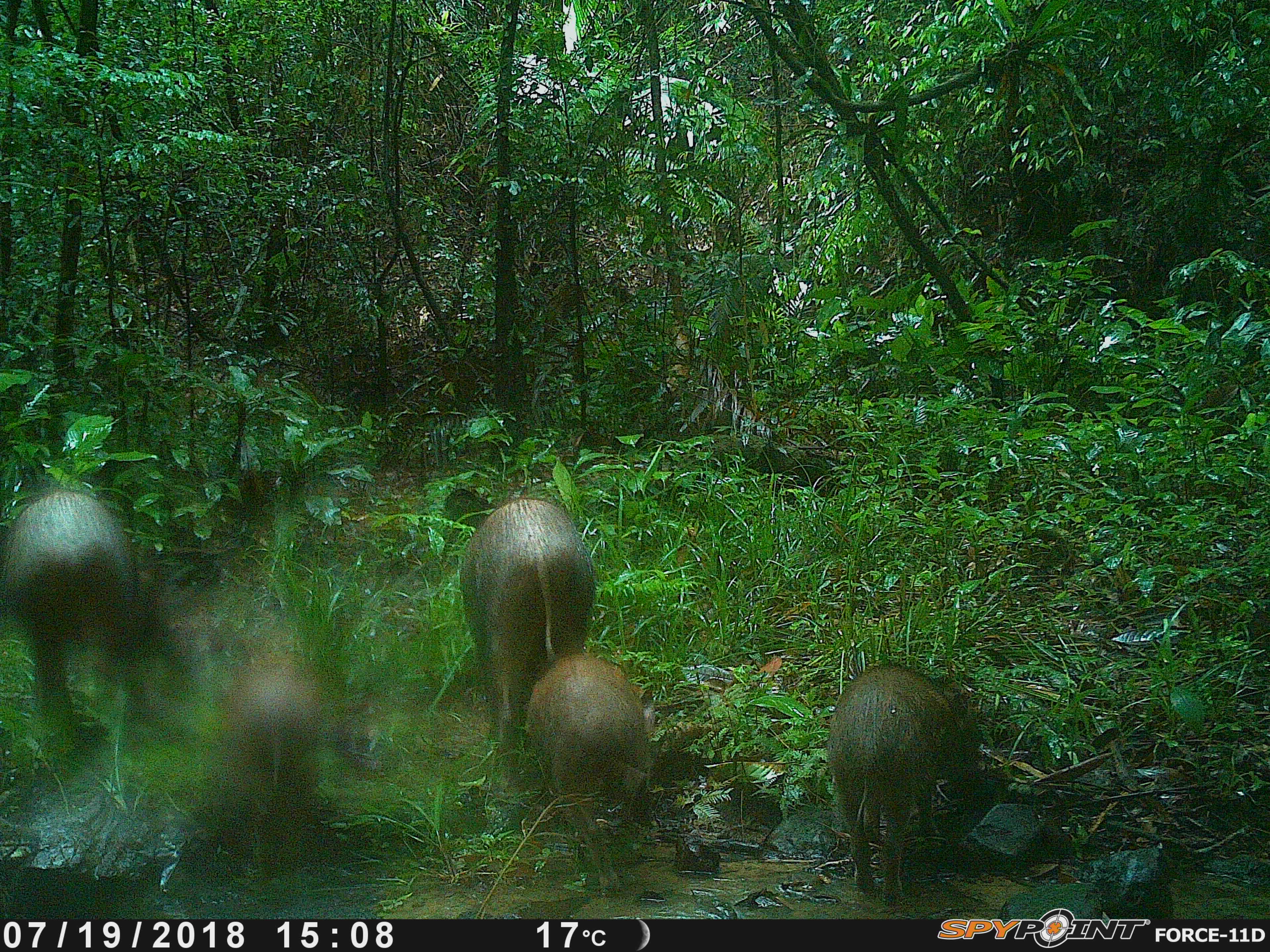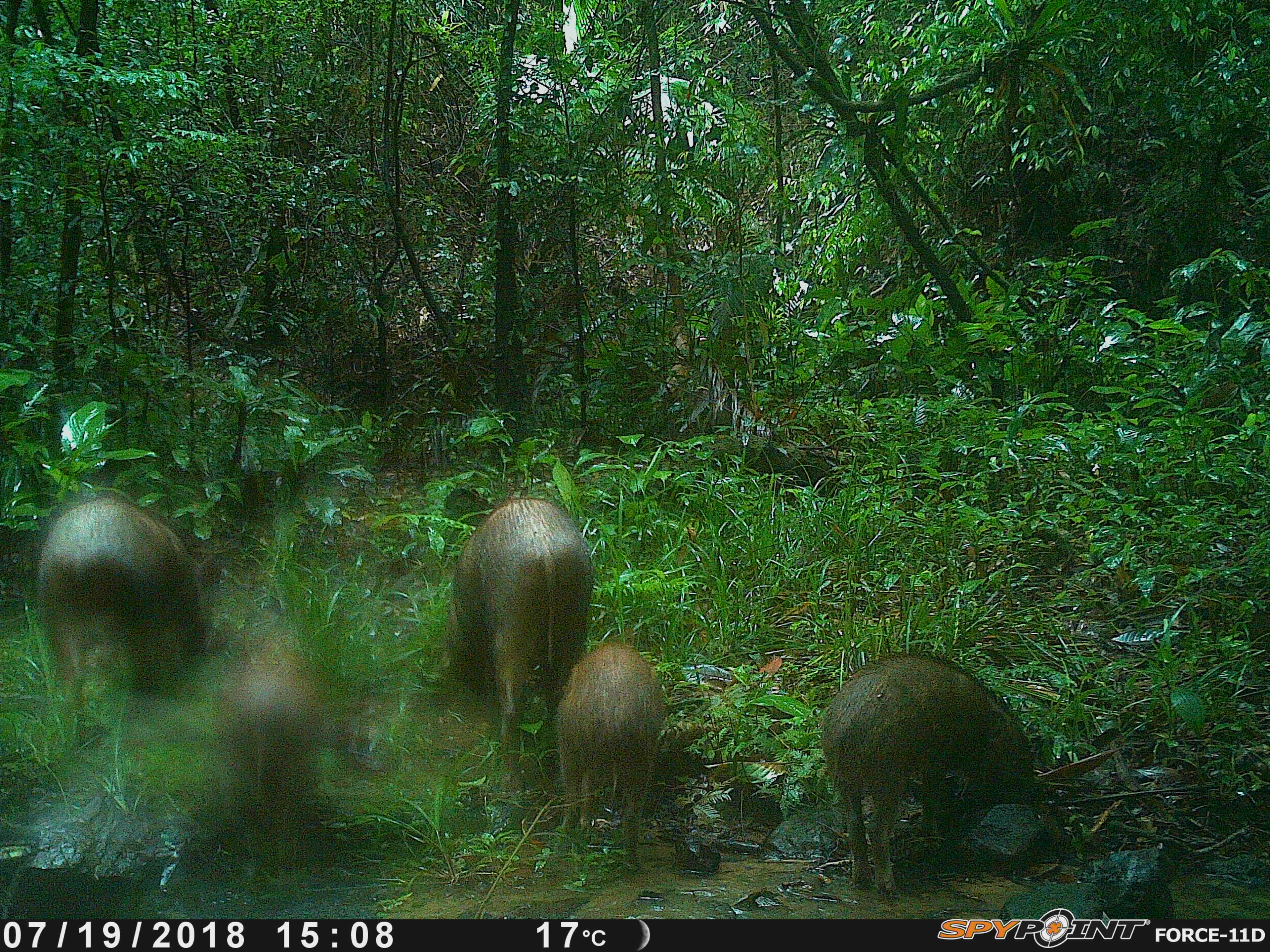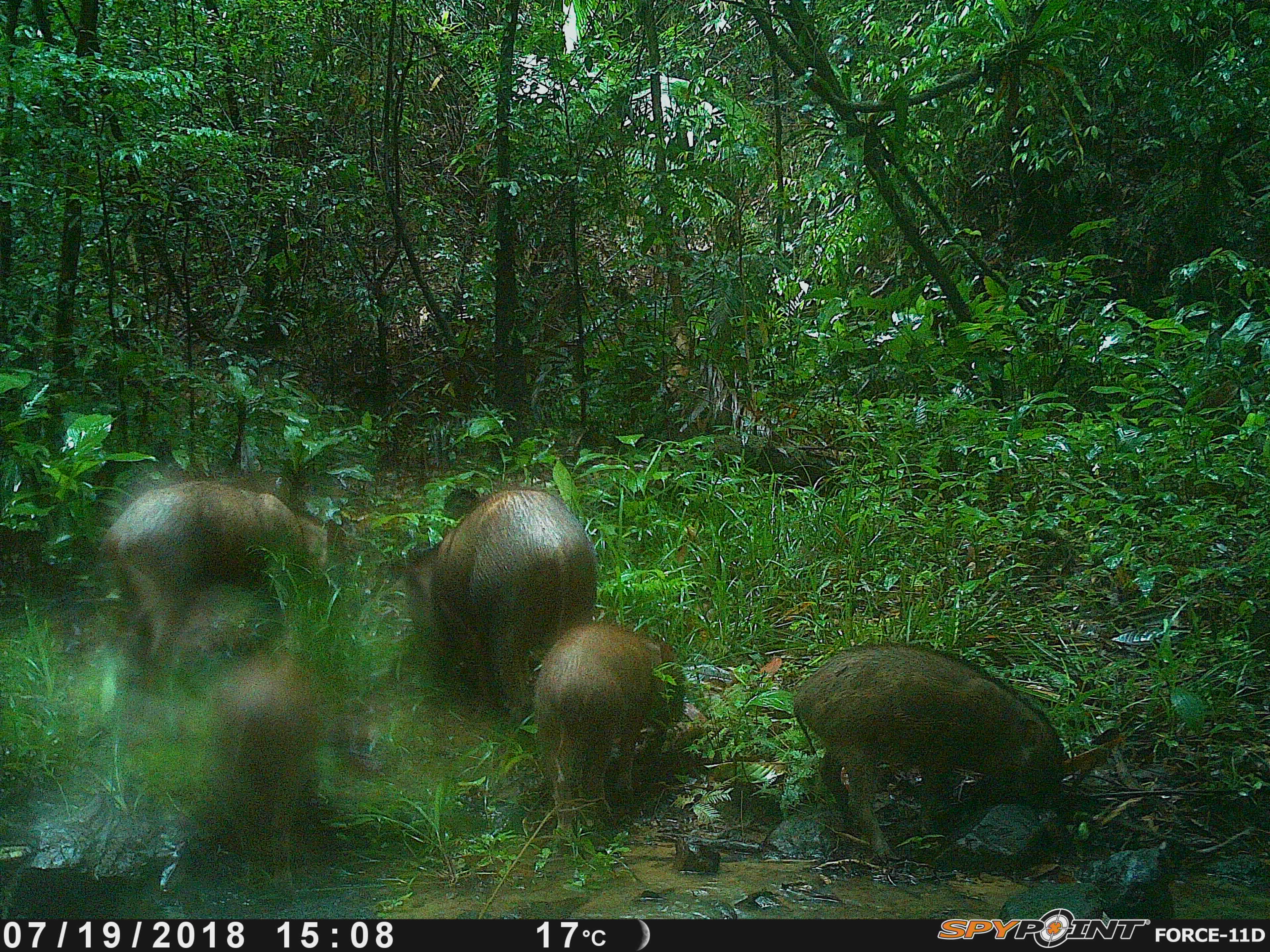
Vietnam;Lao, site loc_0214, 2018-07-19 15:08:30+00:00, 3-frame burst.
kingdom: Animalia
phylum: Chordata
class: Mammalia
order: Artiodactyla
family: Suidae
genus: Sus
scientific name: Sus scrofa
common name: eurasian wild pig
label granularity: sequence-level